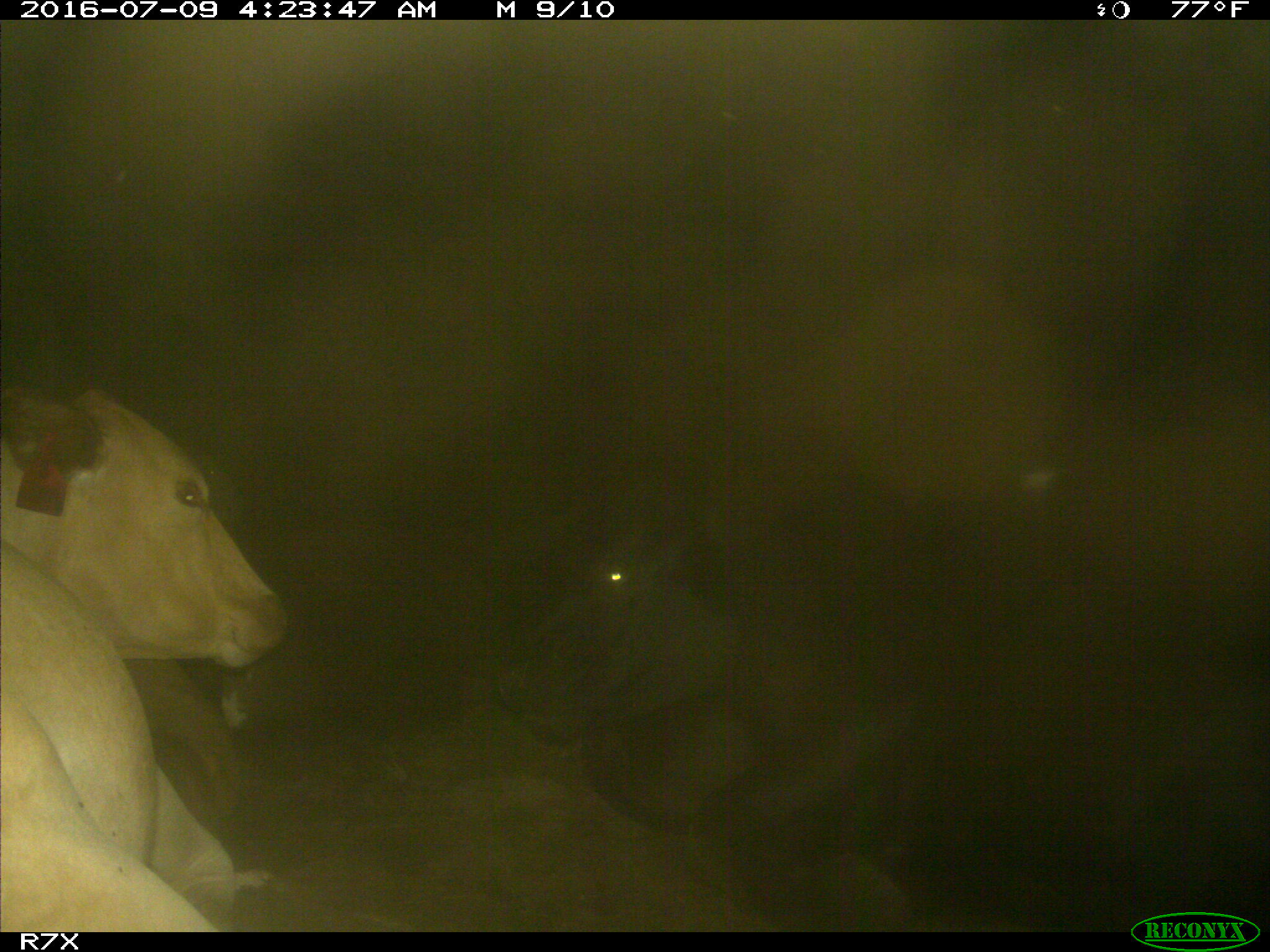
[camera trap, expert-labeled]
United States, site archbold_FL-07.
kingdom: Animalia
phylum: Chordata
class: Mammalia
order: Artiodactyla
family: Bovidae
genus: Bos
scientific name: Bos taurus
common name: domestic cow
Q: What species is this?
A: Bos taurus (domestic cow).